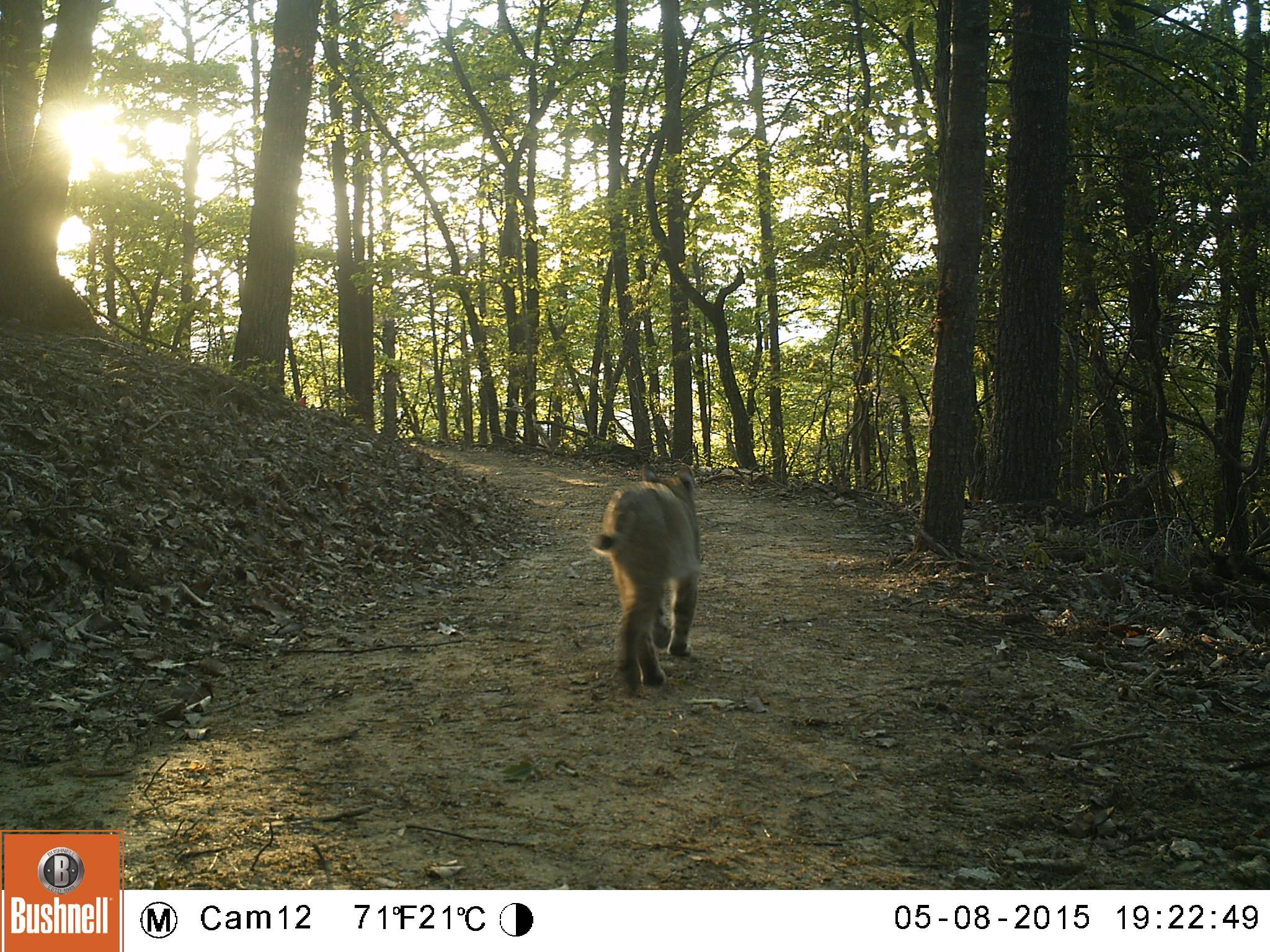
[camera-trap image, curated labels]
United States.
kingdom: Animalia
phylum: Chordata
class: Mammalia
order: Carnivora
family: Felidae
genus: Lynx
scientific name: Lynx rufus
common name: bobcat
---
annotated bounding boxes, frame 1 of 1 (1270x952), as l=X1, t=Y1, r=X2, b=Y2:
Bobcat: l=583, t=462, r=706, b=704